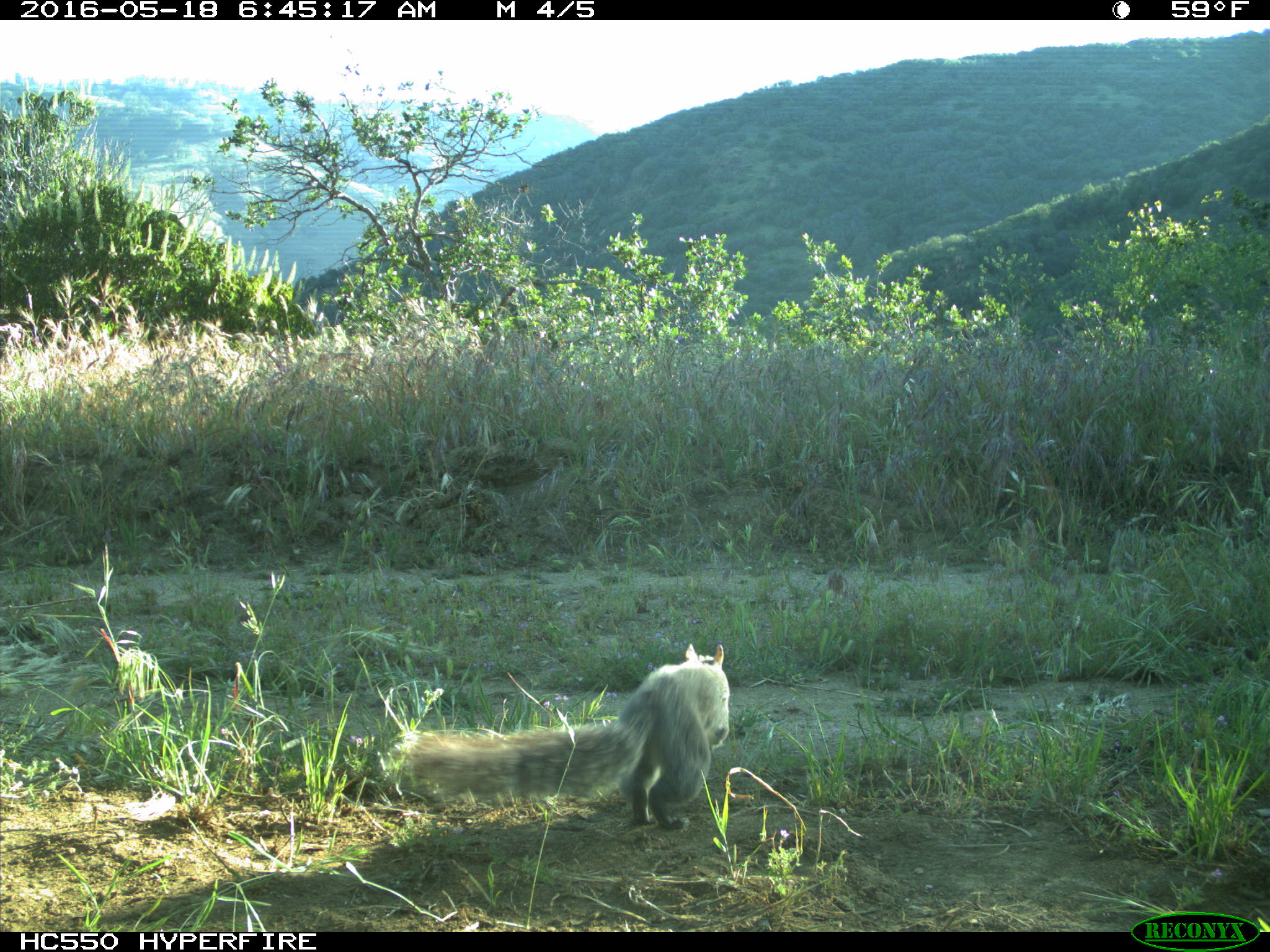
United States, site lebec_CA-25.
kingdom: Animalia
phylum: Chordata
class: Mammalia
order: Rodentia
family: Sciuridae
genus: Sciurus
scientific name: Sciurus carolinensis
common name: eastern gray squirrel